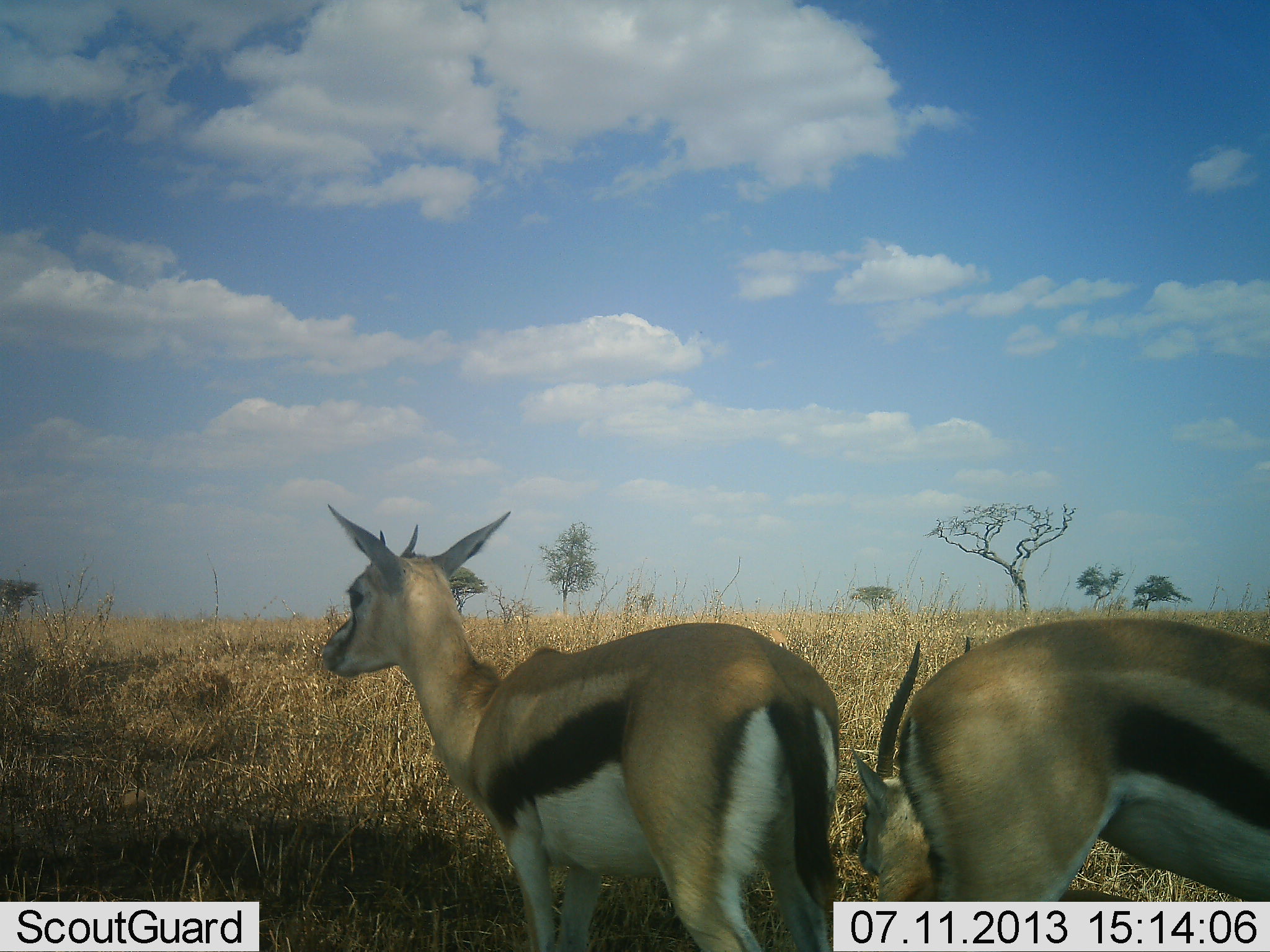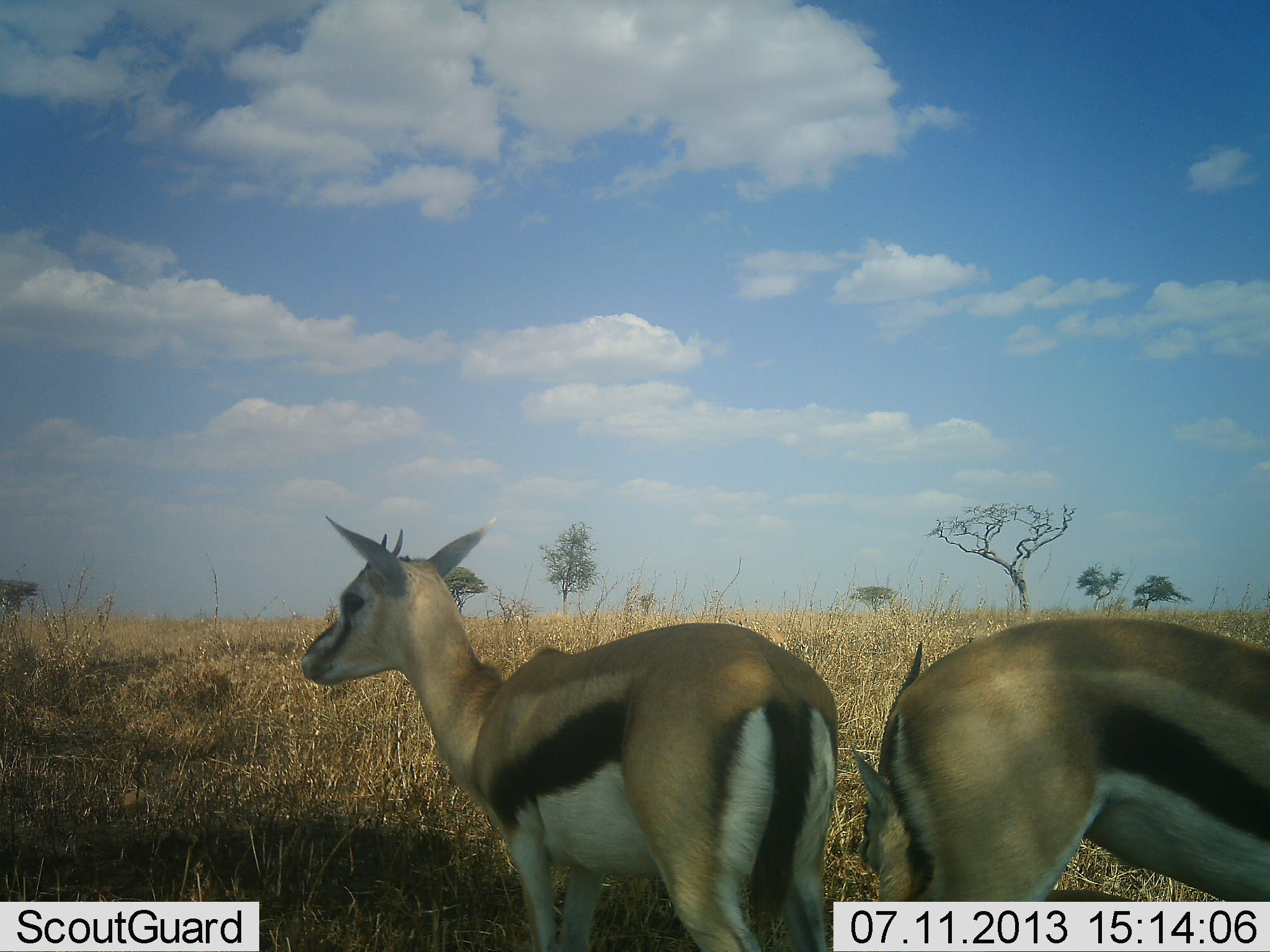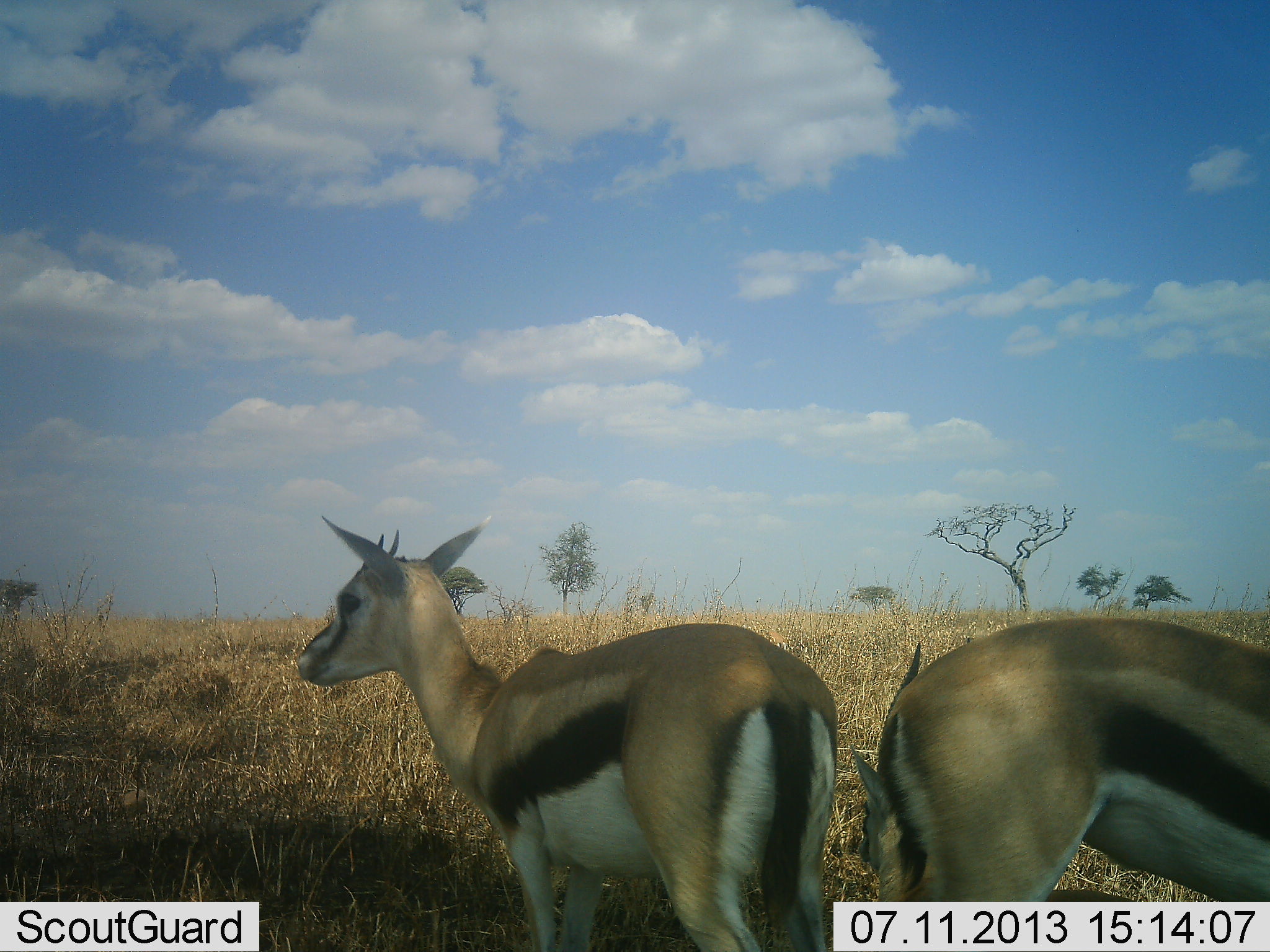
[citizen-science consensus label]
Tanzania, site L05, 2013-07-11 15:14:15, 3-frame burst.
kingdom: Animalia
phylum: Chordata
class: Mammalia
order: Artiodactyla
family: Bovidae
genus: Eudorcas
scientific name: Eudorcas thomsonii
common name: thomson's gazelle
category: gazellethomsons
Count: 3.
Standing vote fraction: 100%.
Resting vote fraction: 36%.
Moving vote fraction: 4%.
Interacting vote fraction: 0%.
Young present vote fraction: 12%.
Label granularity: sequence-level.